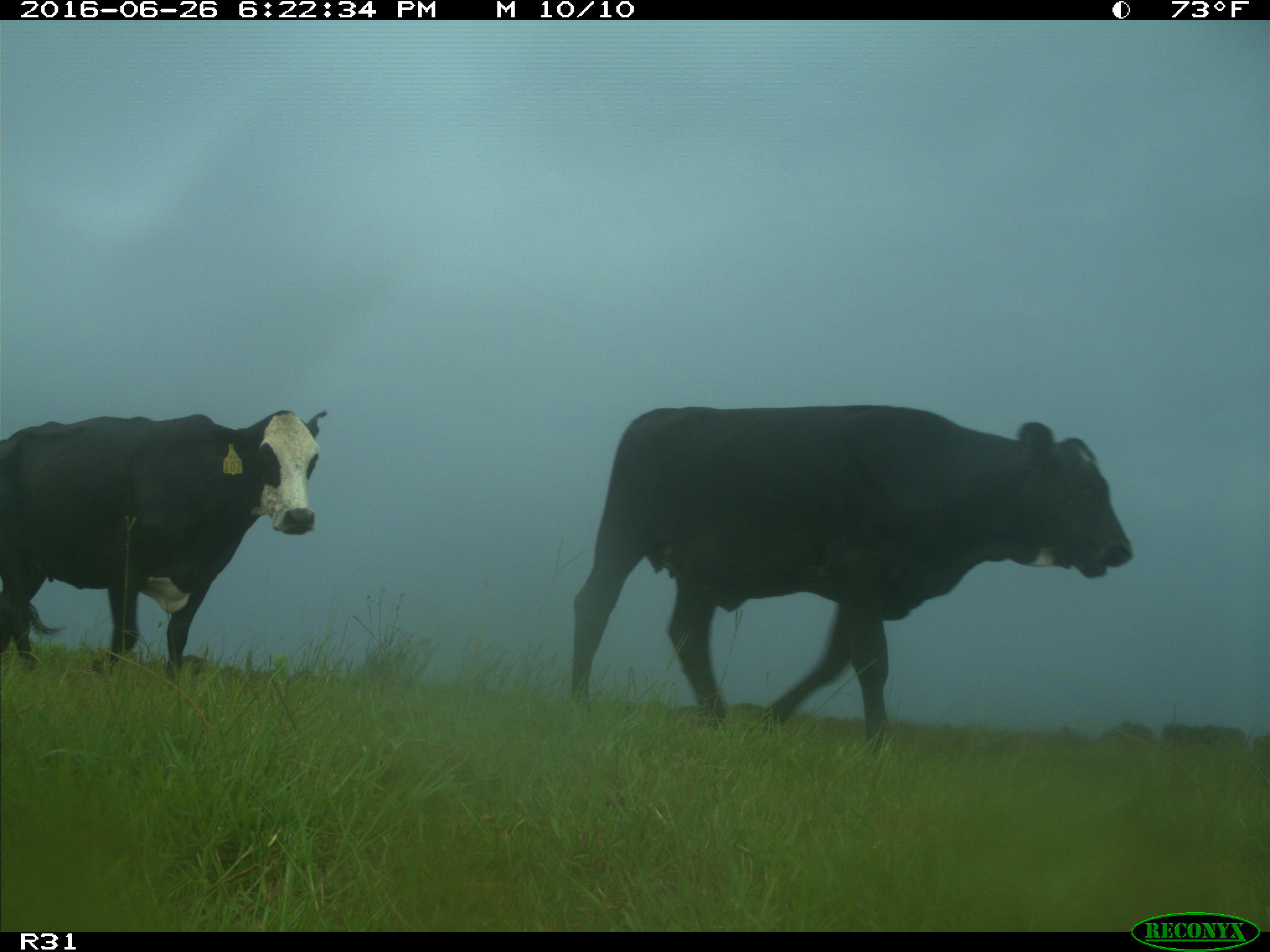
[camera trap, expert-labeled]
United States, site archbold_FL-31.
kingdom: Animalia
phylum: Chordata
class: Mammalia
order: Artiodactyla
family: Bovidae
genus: Bos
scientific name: Bos taurus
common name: domestic cow